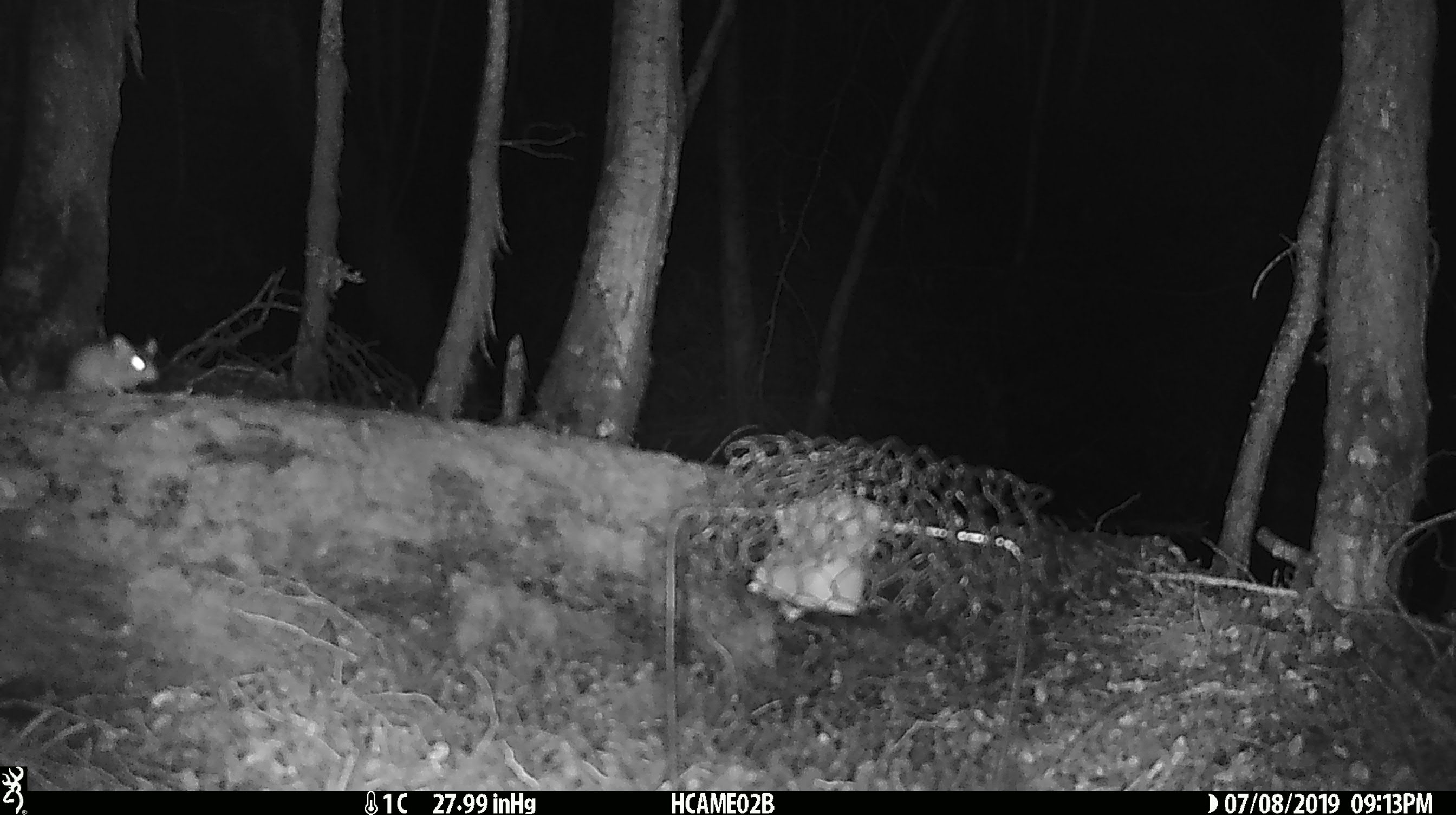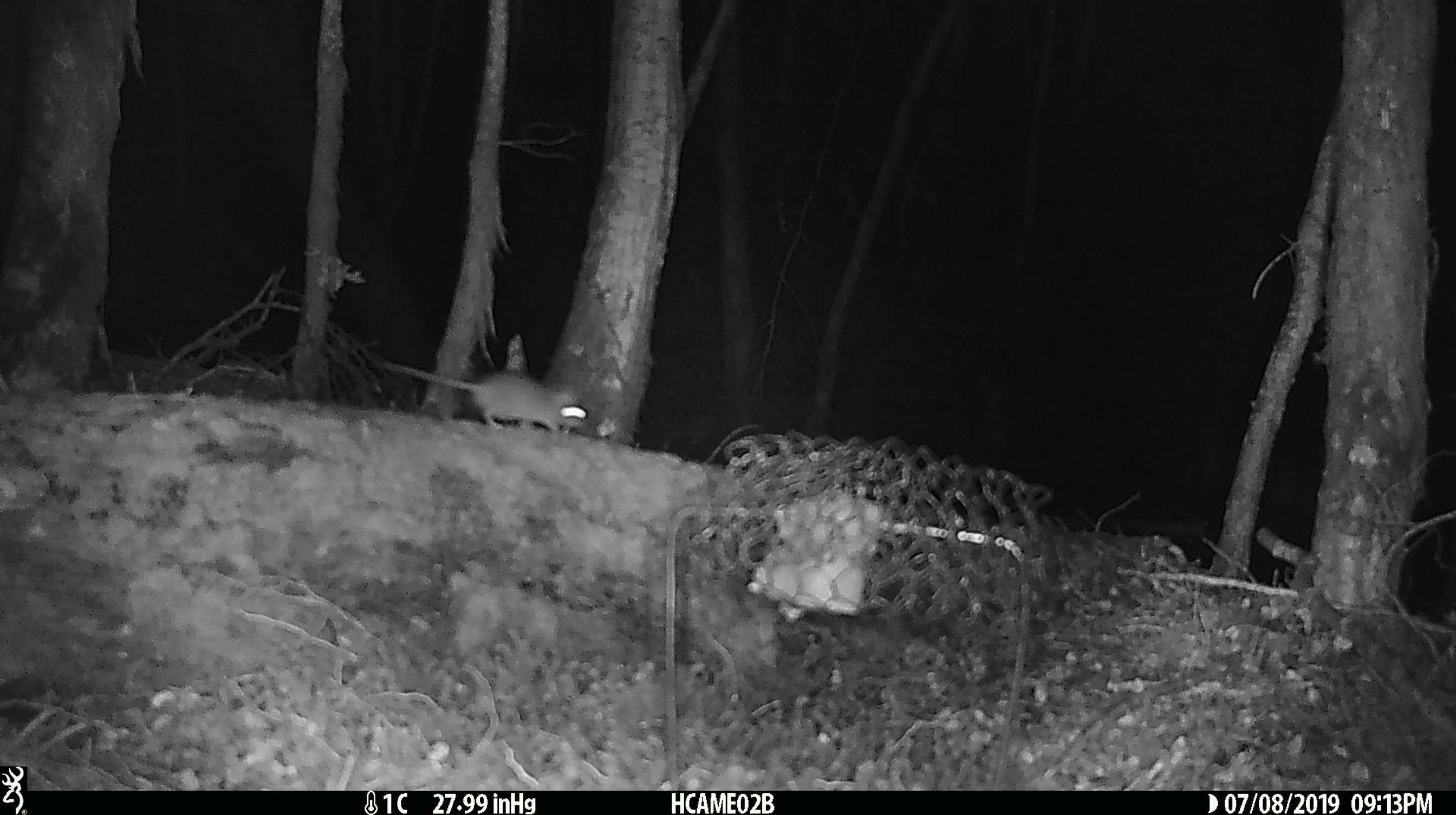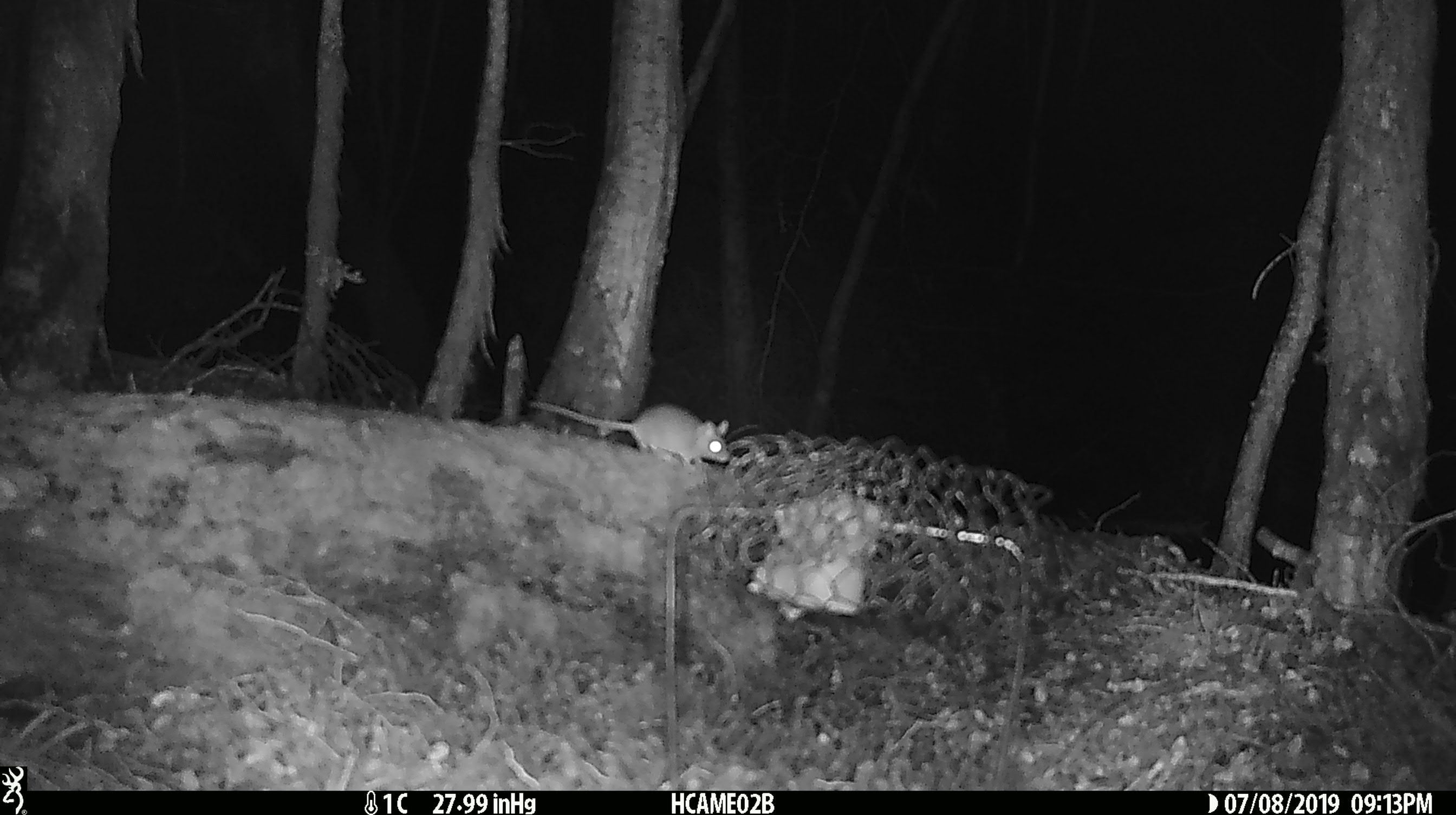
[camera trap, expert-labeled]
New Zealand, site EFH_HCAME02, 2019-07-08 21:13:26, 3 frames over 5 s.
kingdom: Animalia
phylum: Chordata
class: Mammalia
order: Rodentia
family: Muridae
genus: Mus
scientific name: Mus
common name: mouse